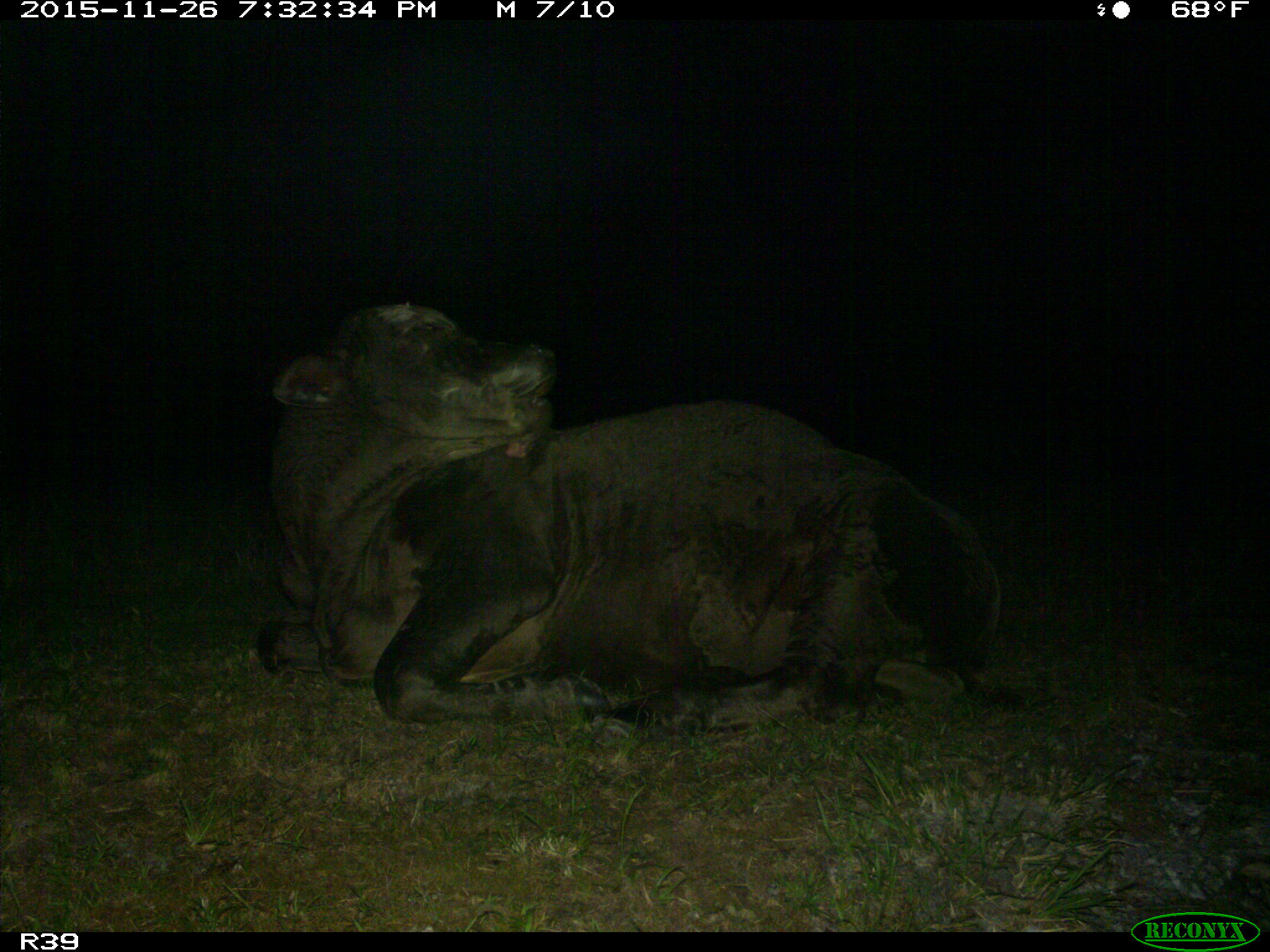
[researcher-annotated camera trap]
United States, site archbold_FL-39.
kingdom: Animalia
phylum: Chordata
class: Mammalia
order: Artiodactyla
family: Bovidae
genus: Bos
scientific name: Bos taurus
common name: domestic cow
Bos taurus (domestic cow).